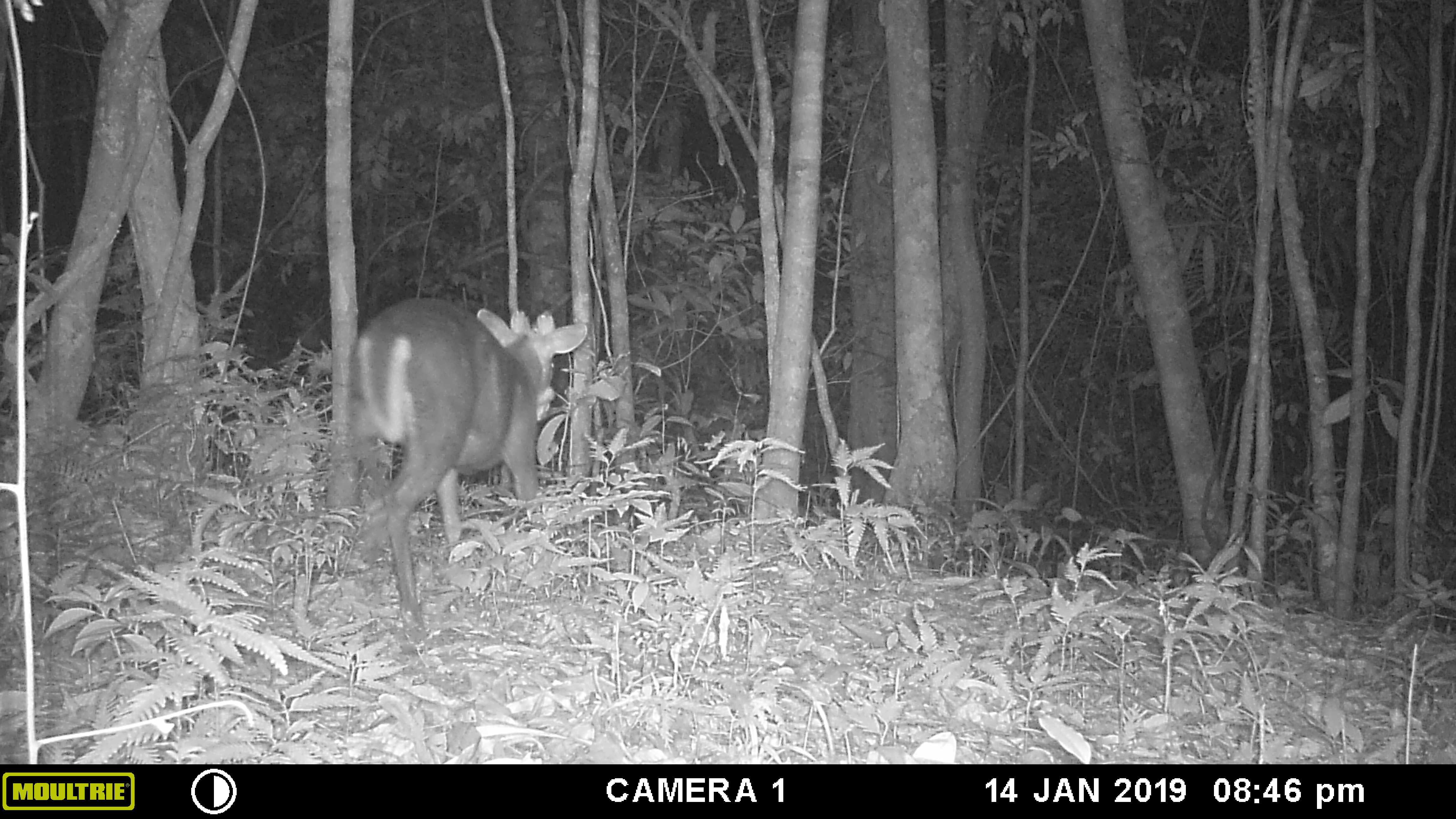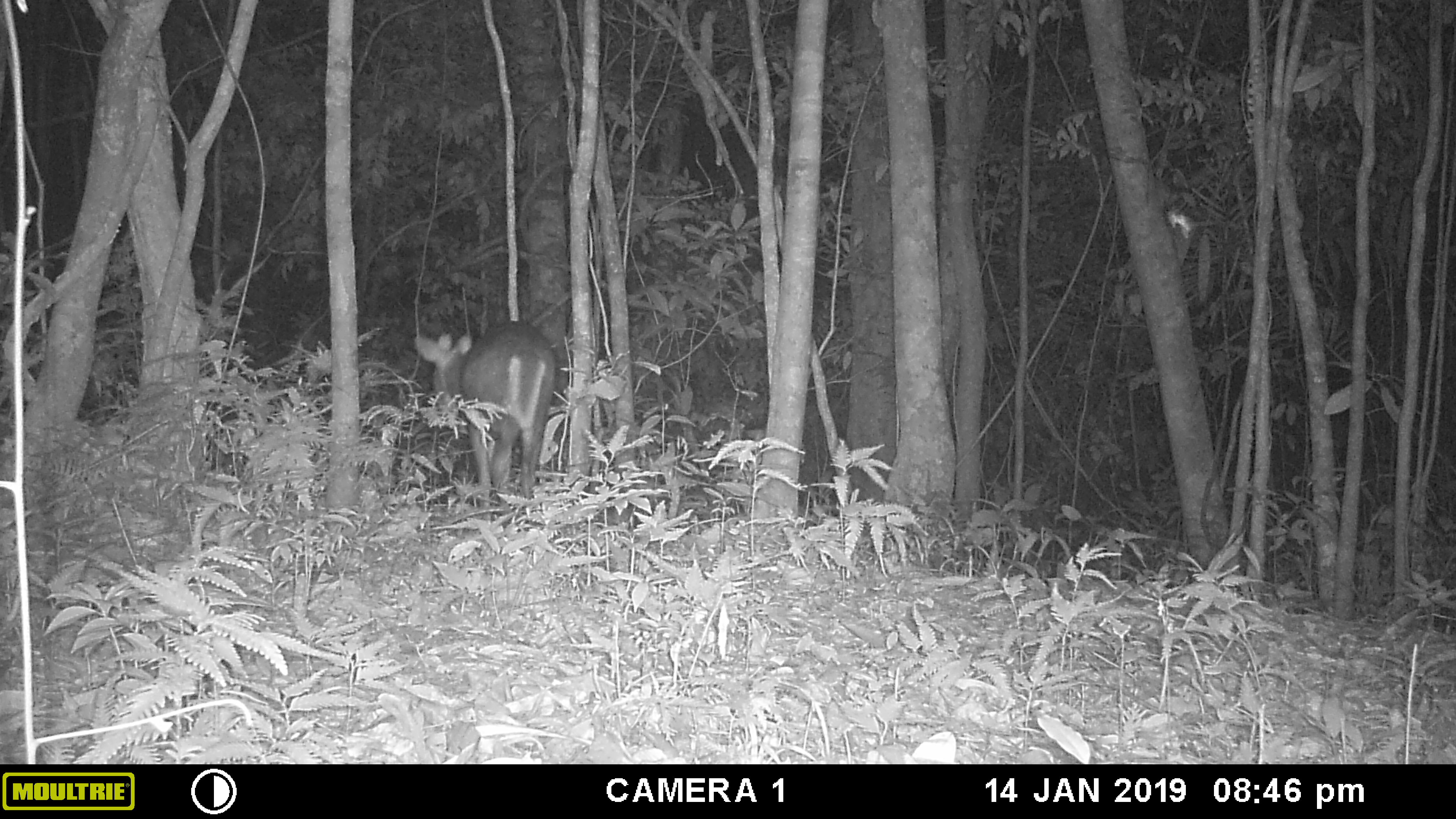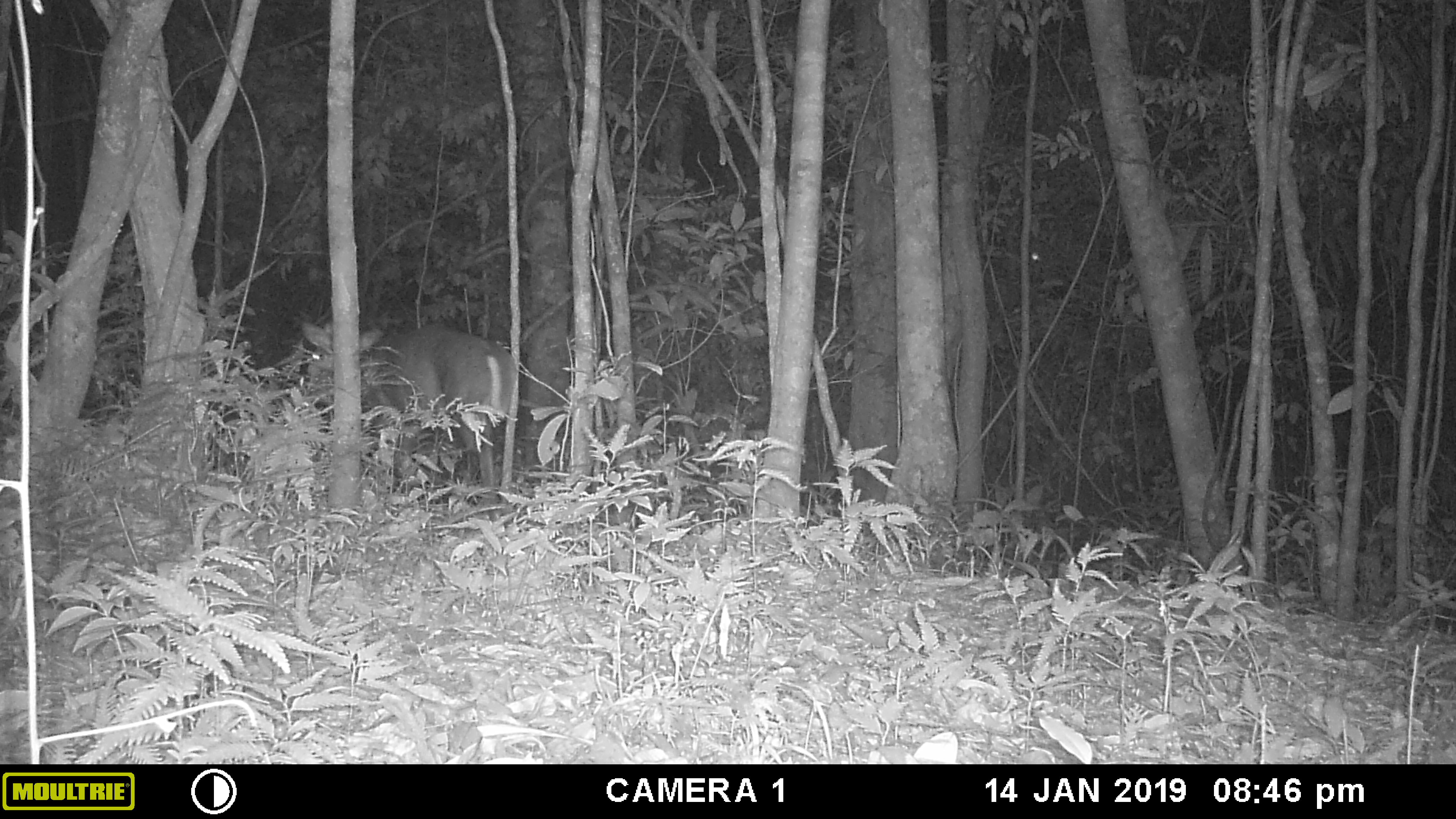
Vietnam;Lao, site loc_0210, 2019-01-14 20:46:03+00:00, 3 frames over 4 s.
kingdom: Animalia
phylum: Chordata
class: Mammalia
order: Artiodactyla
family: Cervidae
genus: Muntiacus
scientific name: Muntiacus rooseveltorum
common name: roosevelt's muntjac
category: roosevelts muntjac group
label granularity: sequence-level